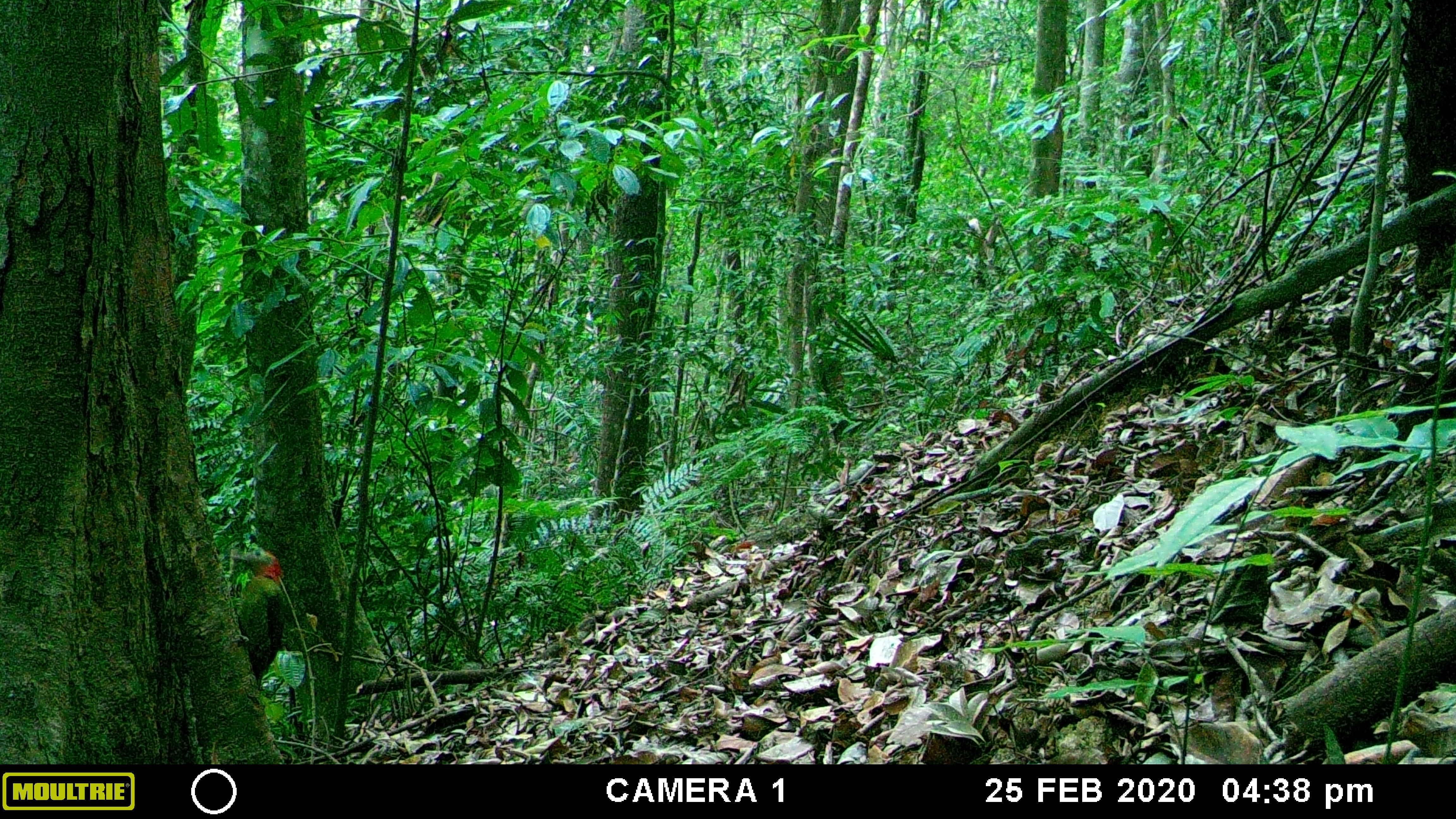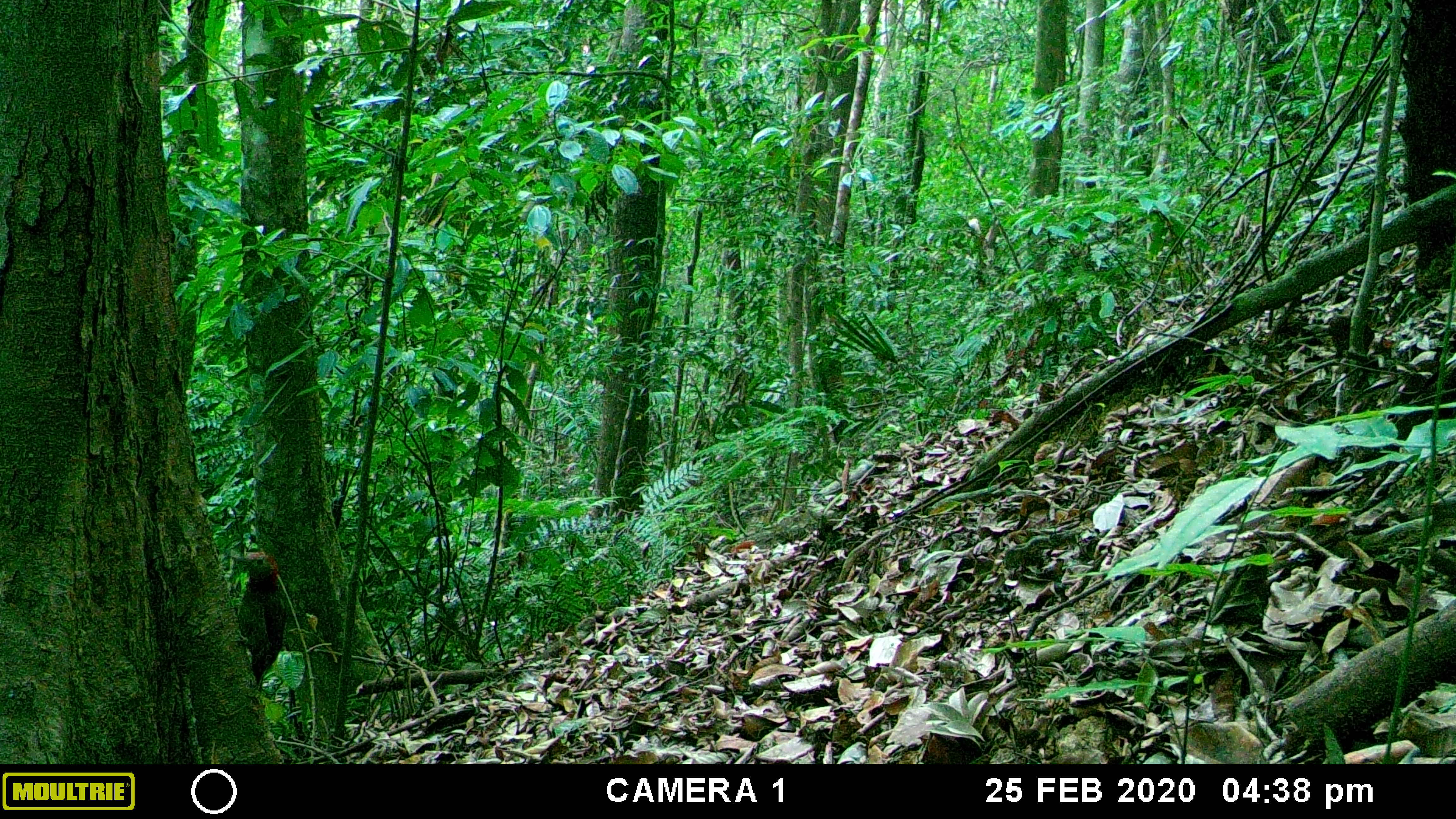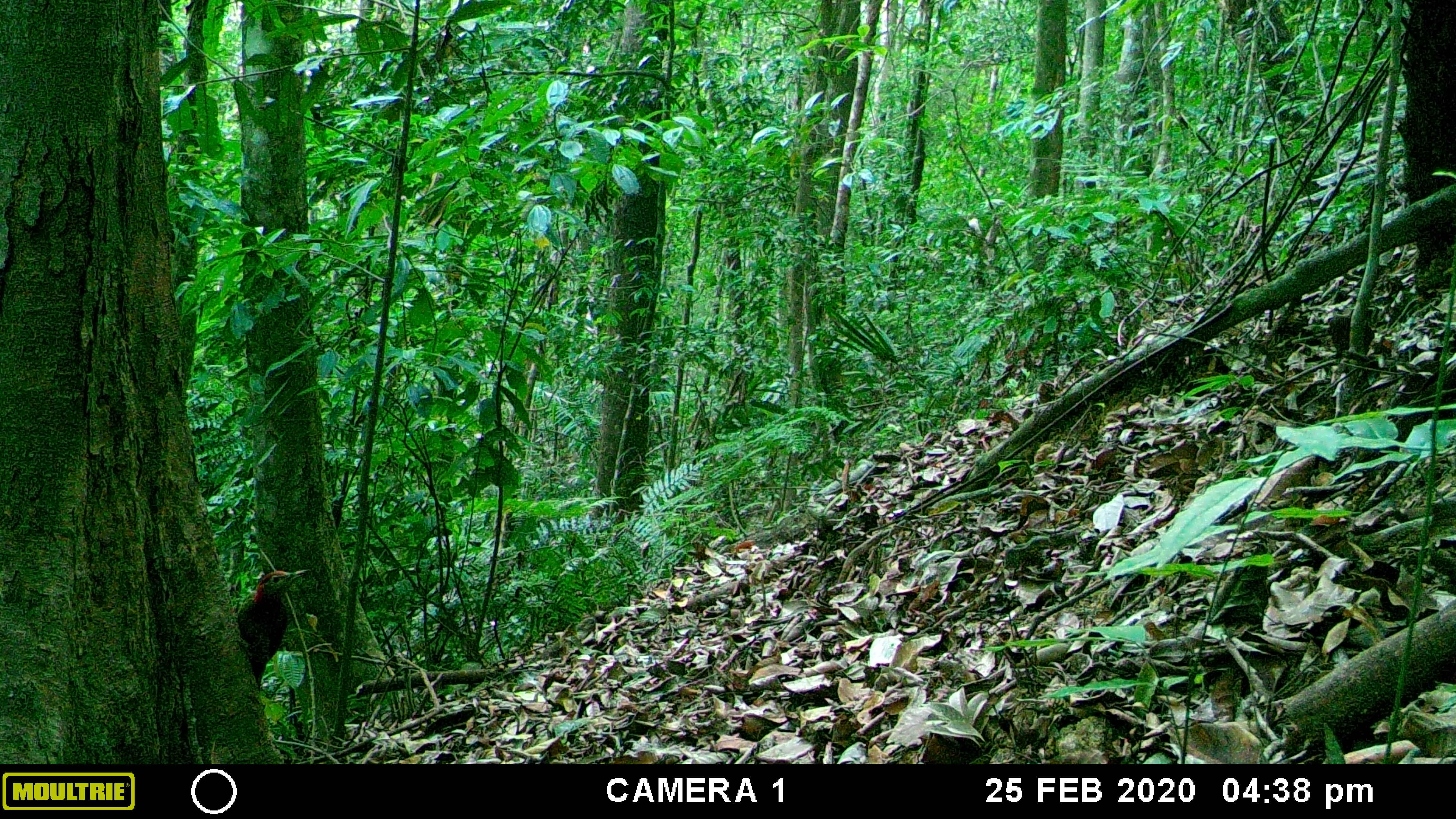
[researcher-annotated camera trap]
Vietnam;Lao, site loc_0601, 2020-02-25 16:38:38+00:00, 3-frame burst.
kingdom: Animalia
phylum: Chordata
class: Aves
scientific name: Aves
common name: bird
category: unidentified bird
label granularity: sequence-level